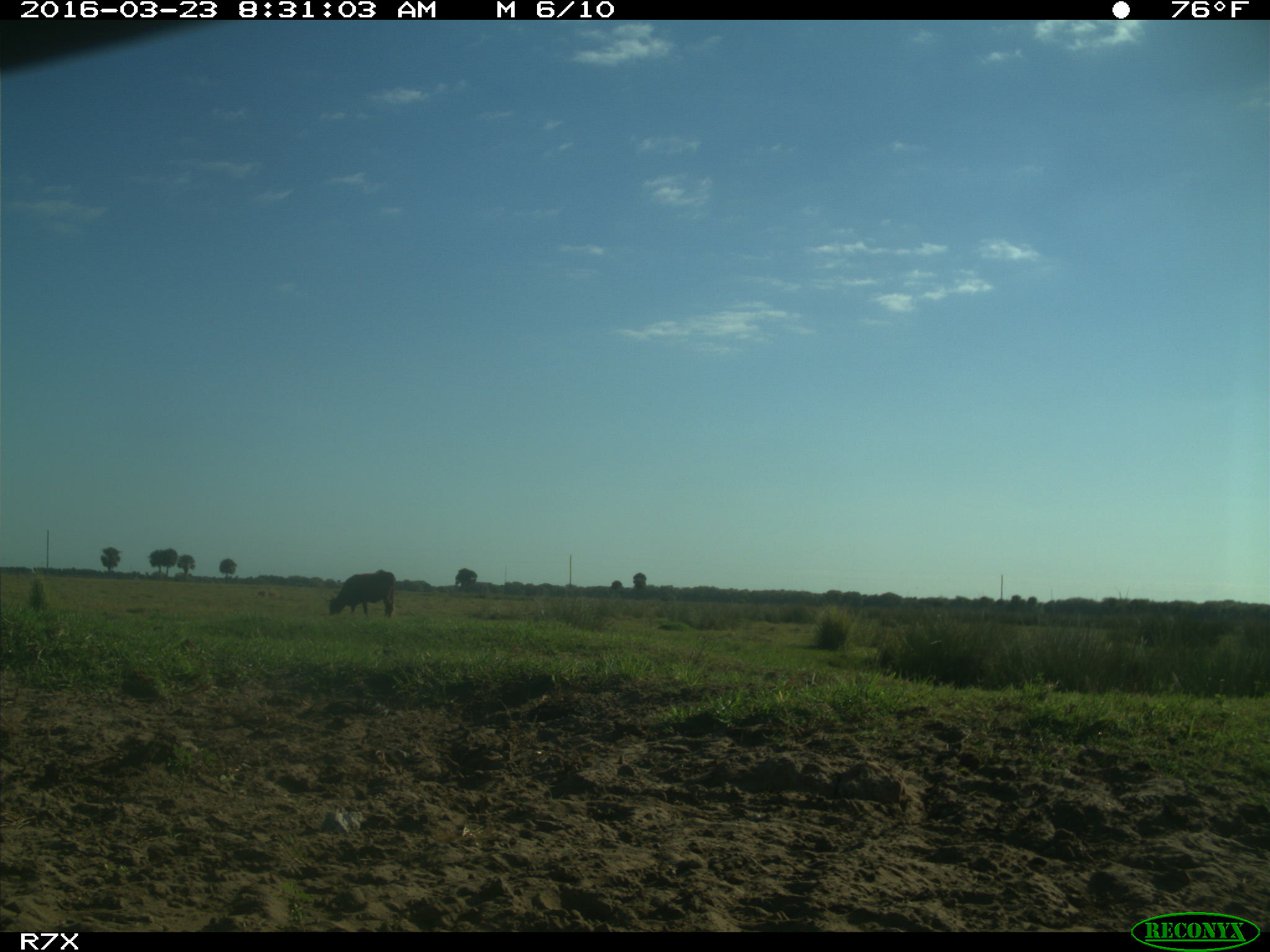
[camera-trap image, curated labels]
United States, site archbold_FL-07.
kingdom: Animalia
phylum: Chordata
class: Mammalia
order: Artiodactyla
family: Bovidae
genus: Bos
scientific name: Bos taurus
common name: domestic cow